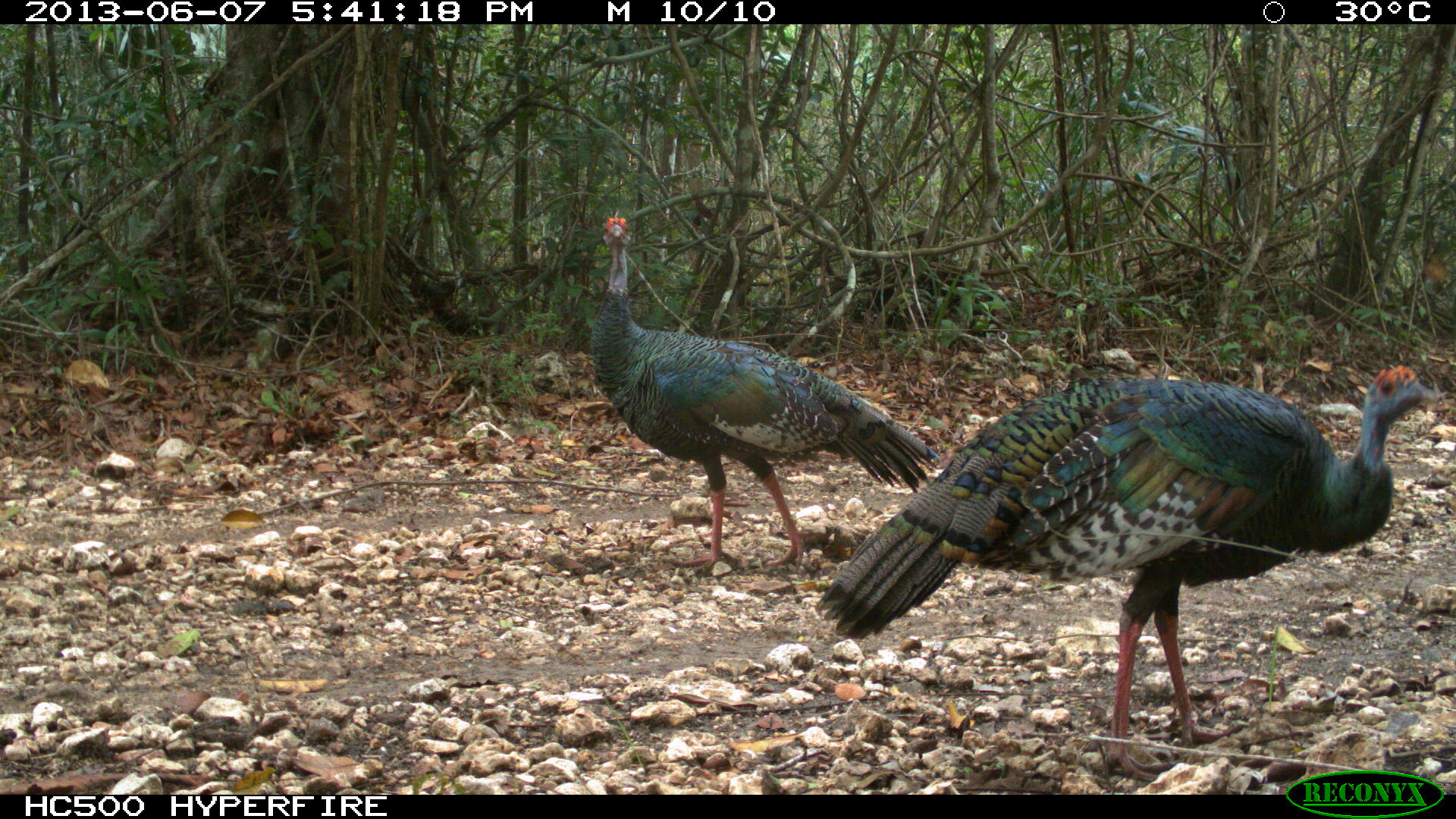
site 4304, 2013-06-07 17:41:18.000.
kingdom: Animalia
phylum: Chordata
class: Aves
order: Galliformes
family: Phasianidae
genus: Meleagris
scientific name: Meleagris ocellata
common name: ocellated turkey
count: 2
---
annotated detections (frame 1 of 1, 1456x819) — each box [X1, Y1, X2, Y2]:
meleagris ocellata: [809, 357, 1442, 784]; [582, 210, 940, 575]